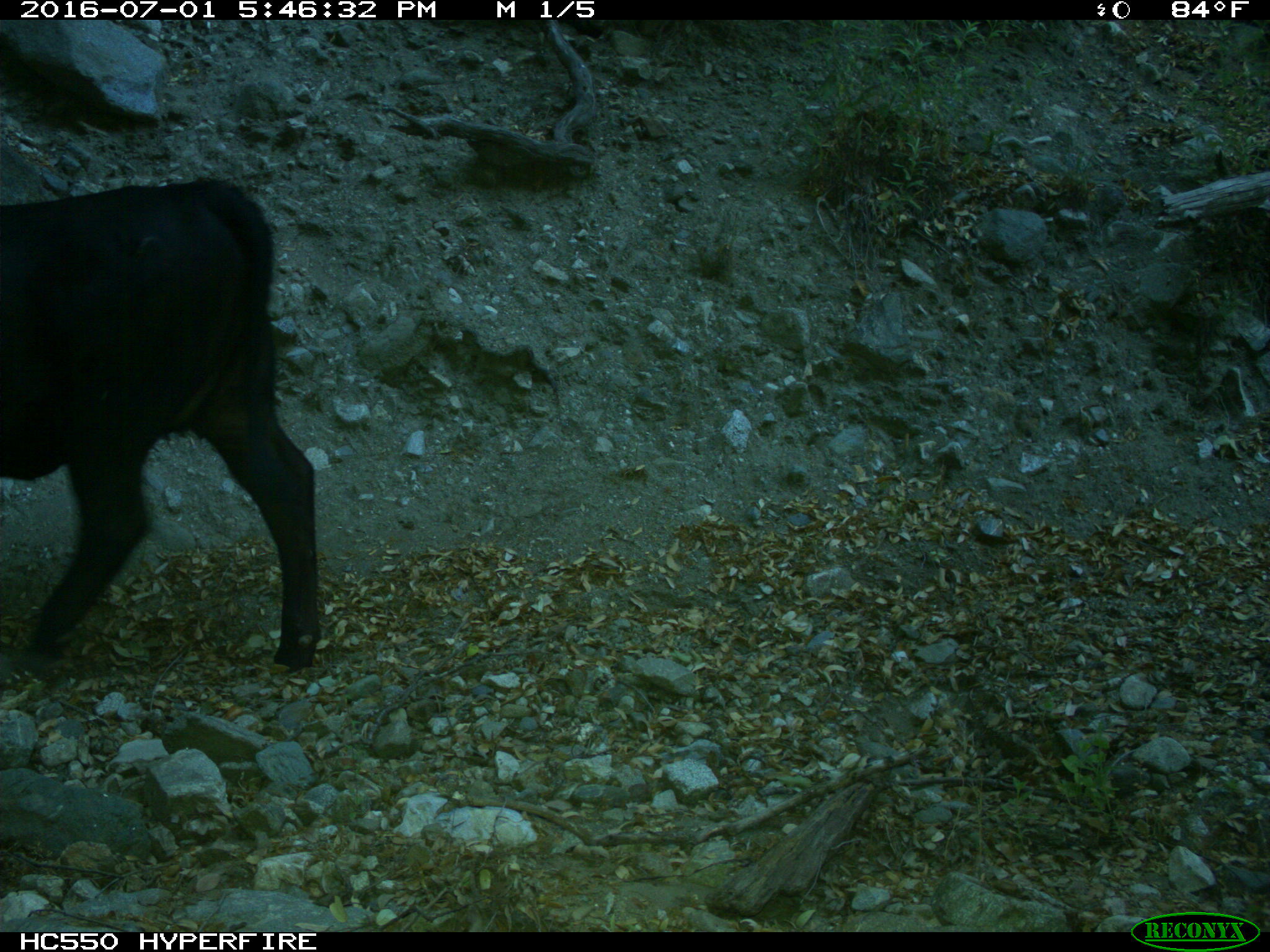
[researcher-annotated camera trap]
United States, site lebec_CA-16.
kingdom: Animalia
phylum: Chordata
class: Mammalia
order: Artiodactyla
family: Bovidae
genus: Bos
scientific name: Bos taurus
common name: domestic cow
Bos taurus (domestic cow).